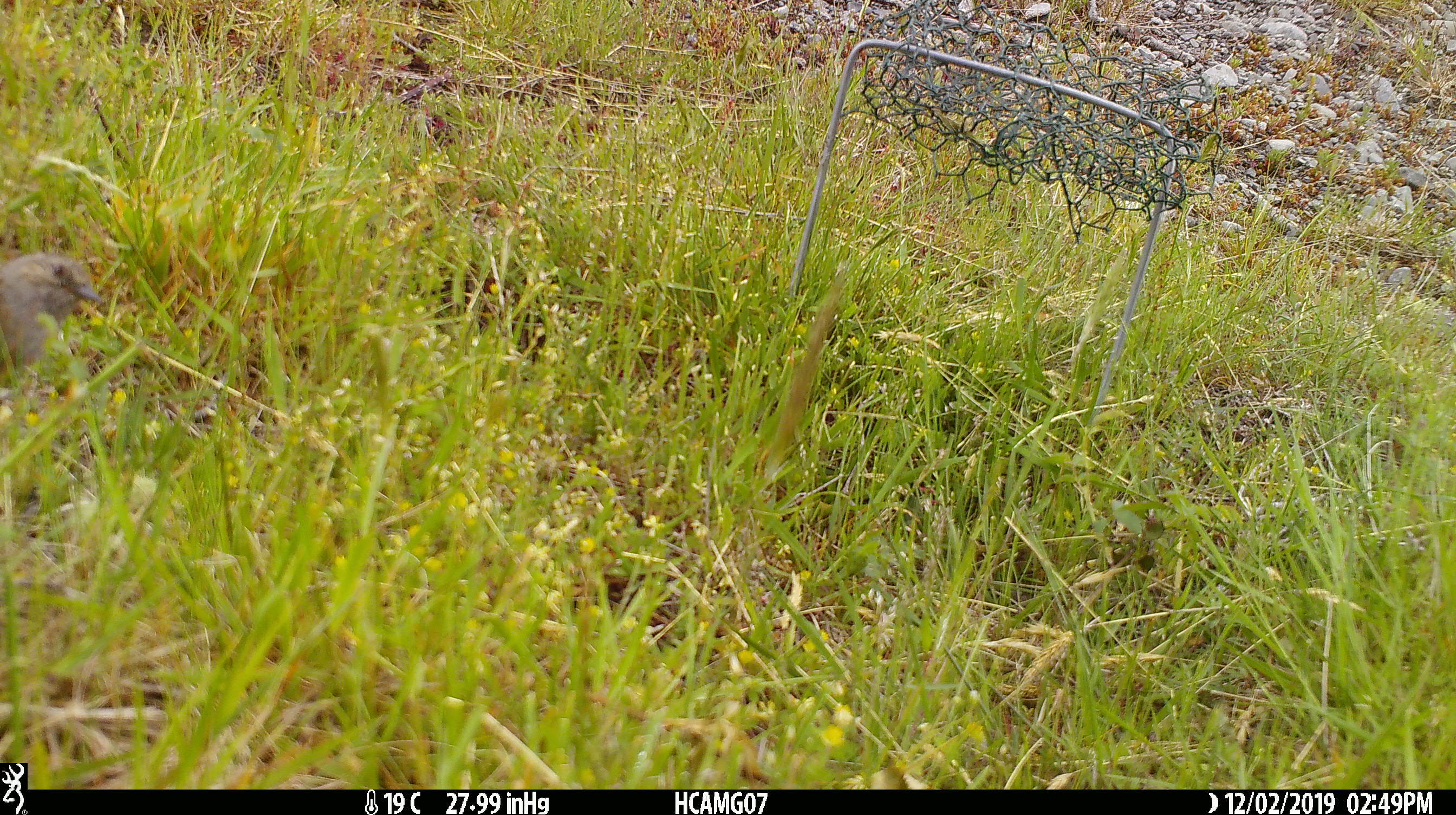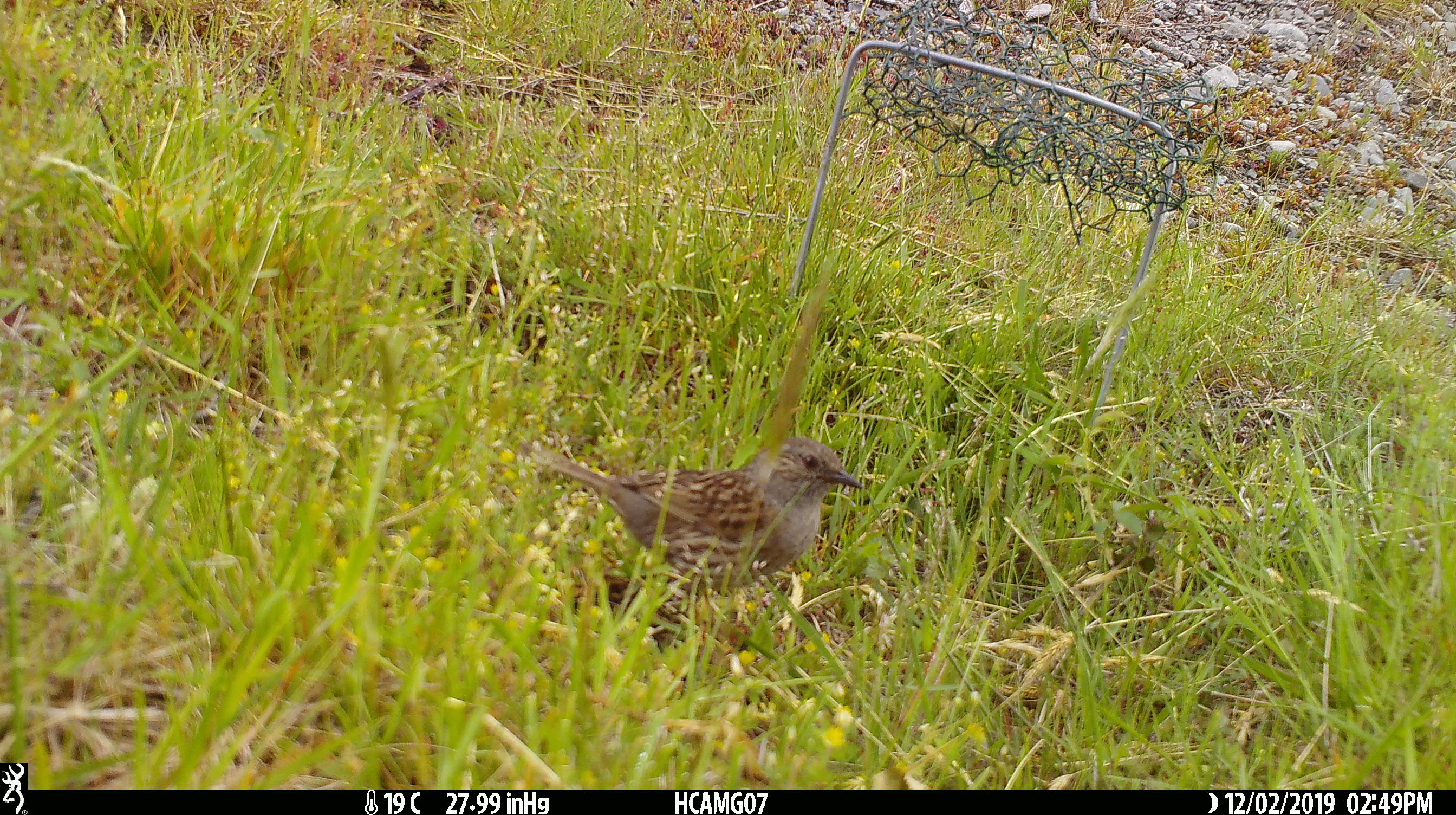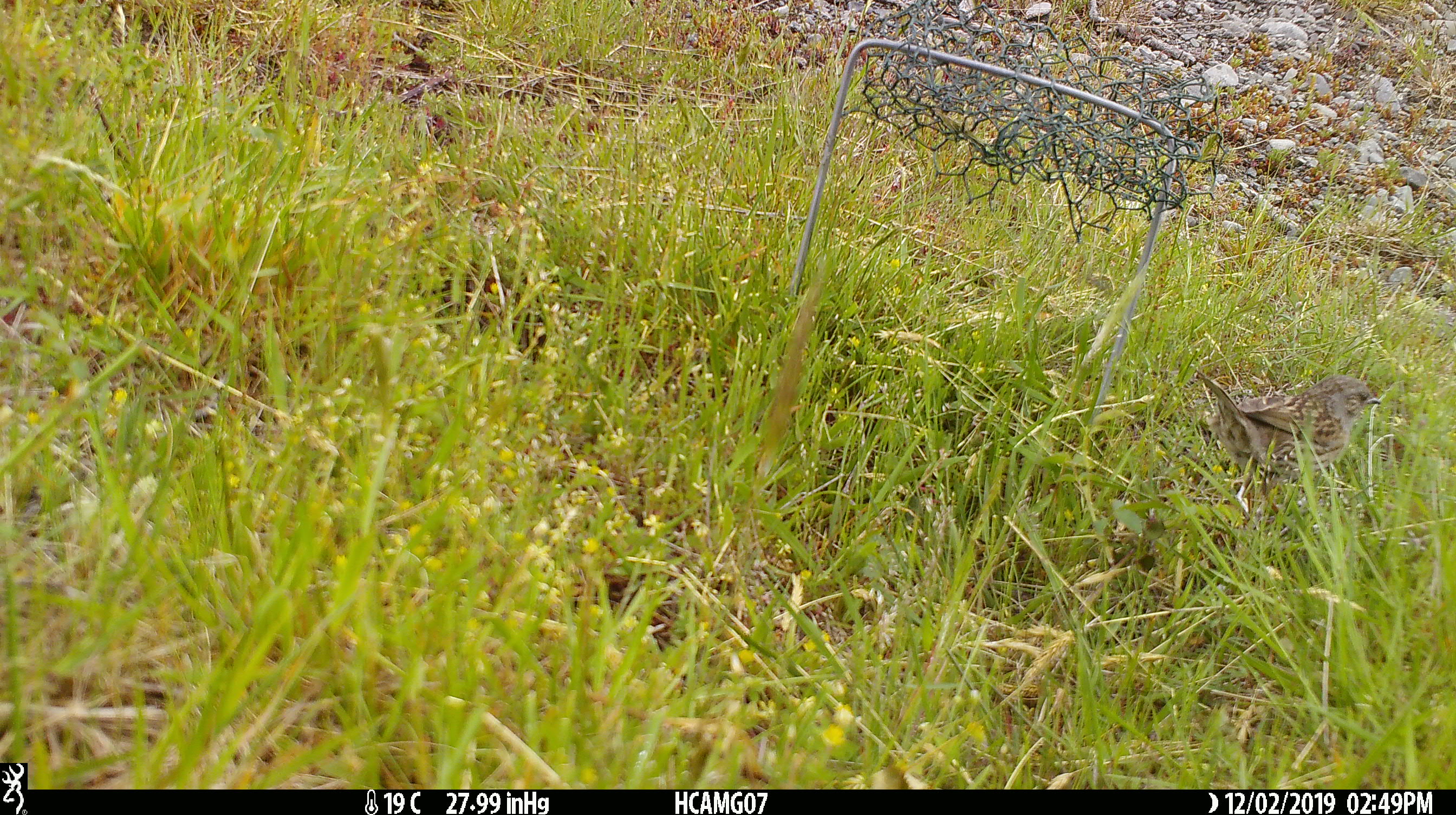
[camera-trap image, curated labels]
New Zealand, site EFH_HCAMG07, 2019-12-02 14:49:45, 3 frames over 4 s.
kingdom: Animalia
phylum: Chordata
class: Aves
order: Passeriformes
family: Prunellidae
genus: Prunella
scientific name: Prunella modularis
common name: dunnock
Dunnock (Prunella modularis).